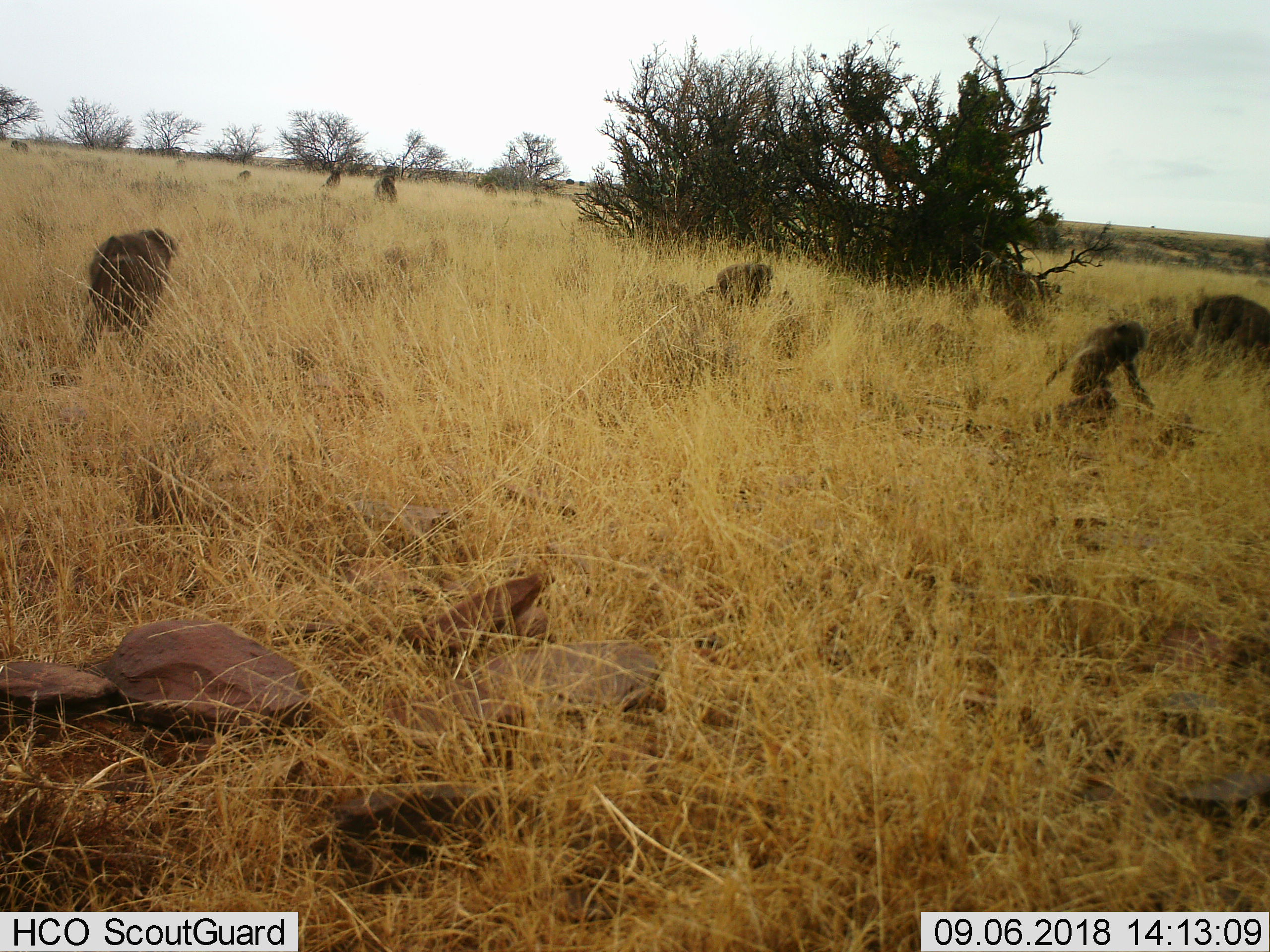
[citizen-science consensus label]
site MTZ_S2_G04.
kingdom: Animalia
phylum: Chordata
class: Mammalia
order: Primates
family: Cercopithecidae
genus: Papio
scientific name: Papio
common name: baboon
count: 8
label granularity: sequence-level